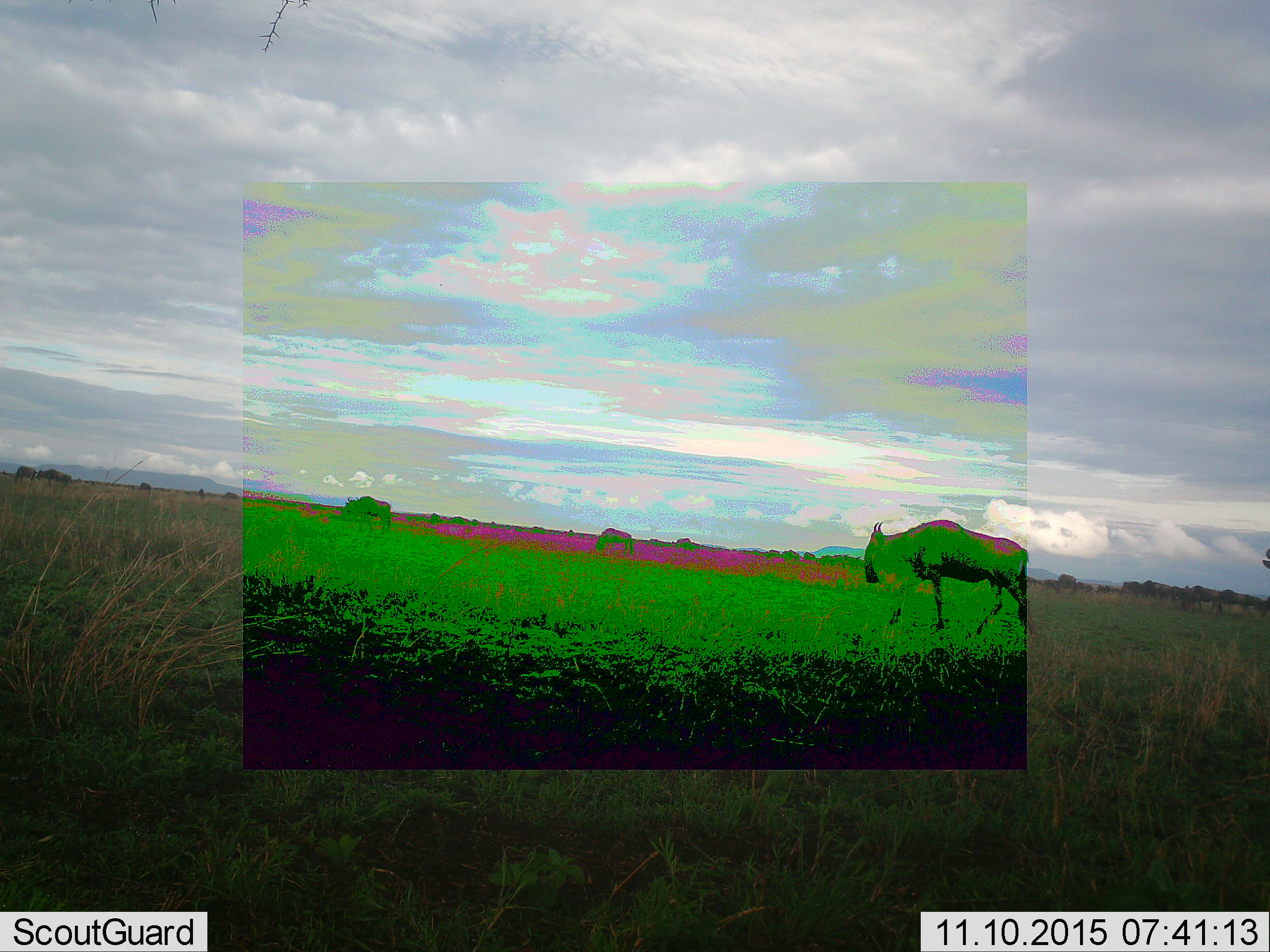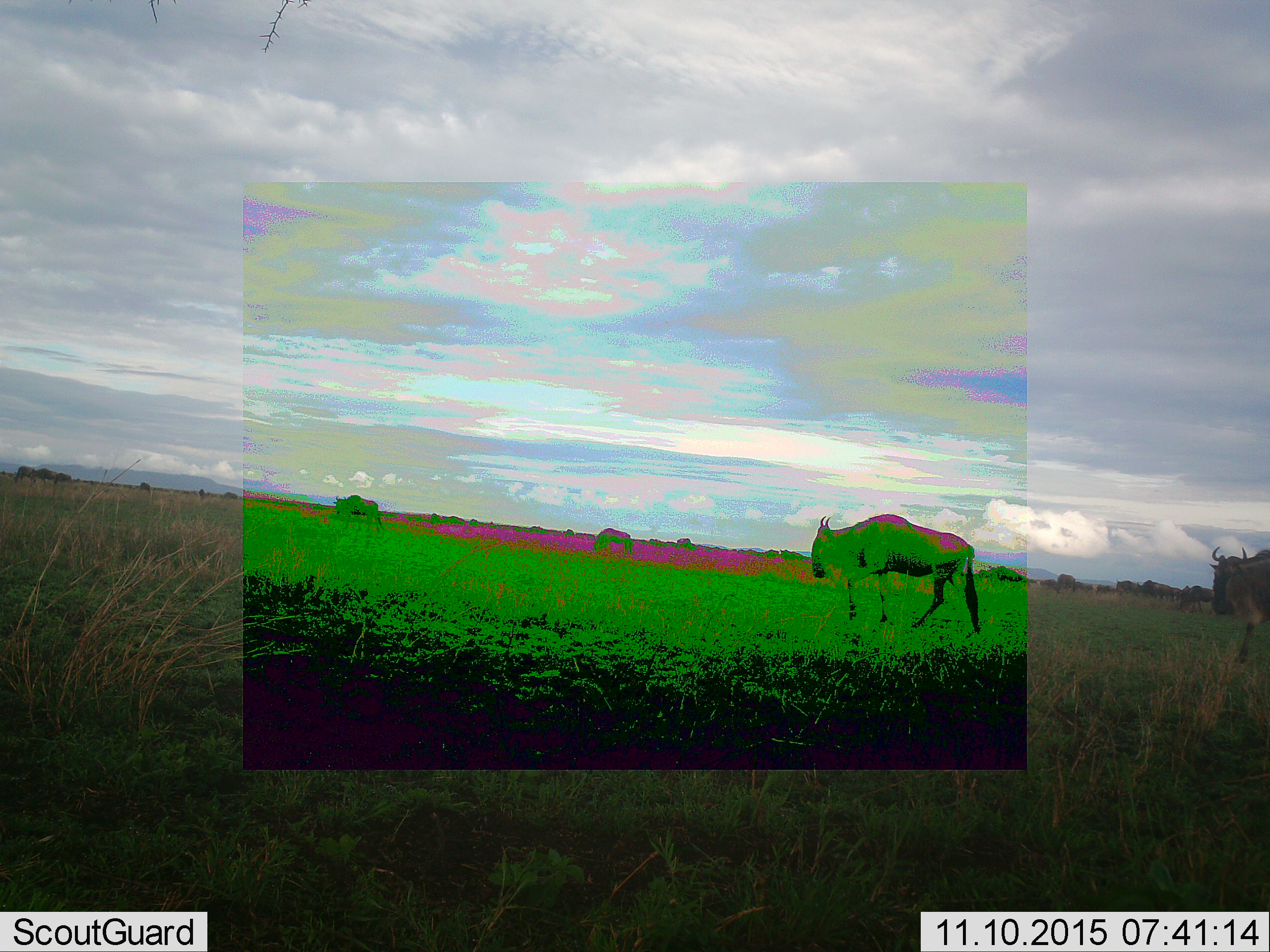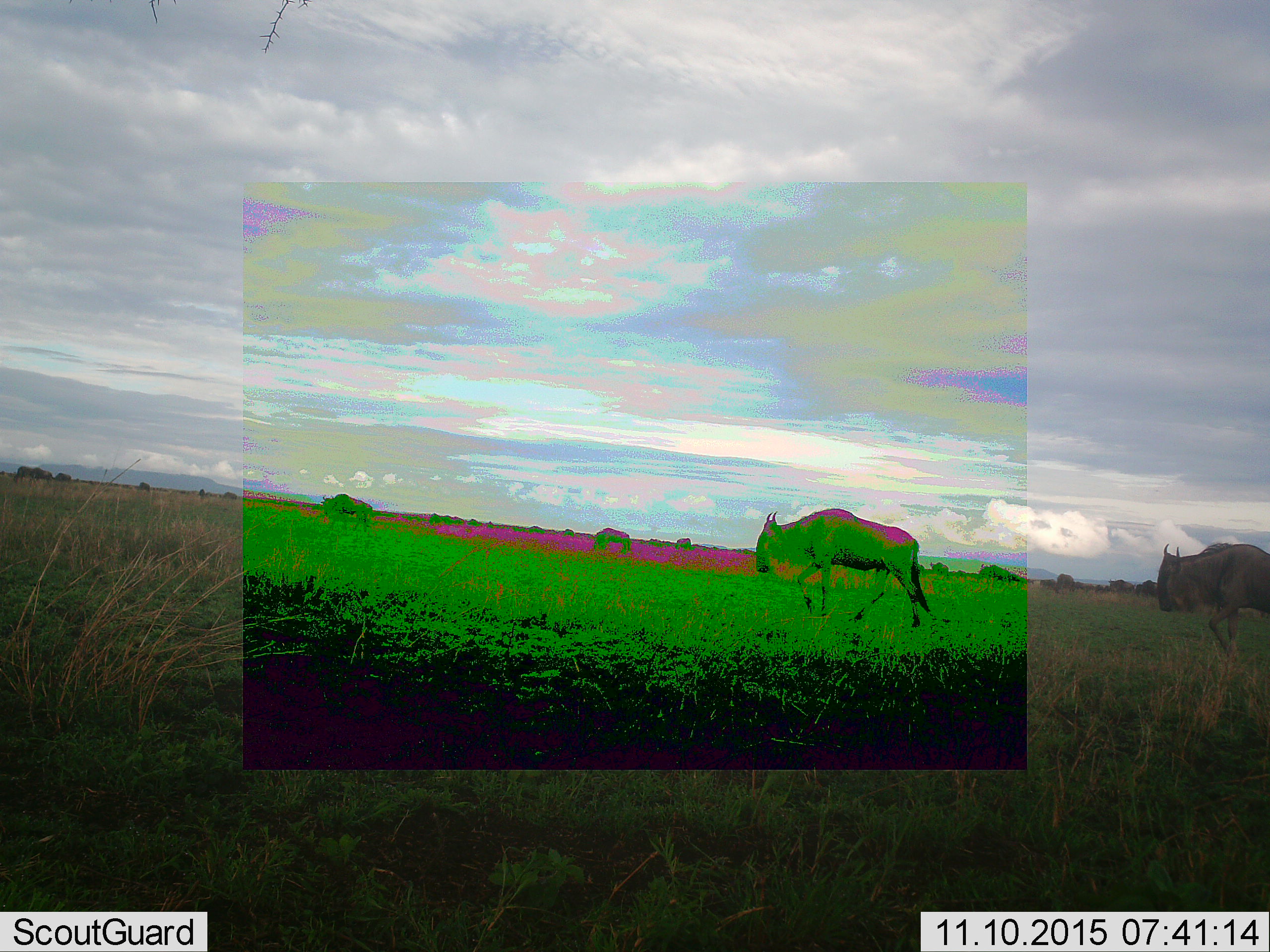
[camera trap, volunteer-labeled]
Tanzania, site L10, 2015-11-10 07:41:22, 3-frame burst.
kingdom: Animalia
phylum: Chordata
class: Mammalia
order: Artiodactyla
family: Bovidae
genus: Connochaetes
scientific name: Connochaetes taurinus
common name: blue wildebeest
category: wildebeest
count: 10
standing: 22%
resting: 11%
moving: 100%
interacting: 0%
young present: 11%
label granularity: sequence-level